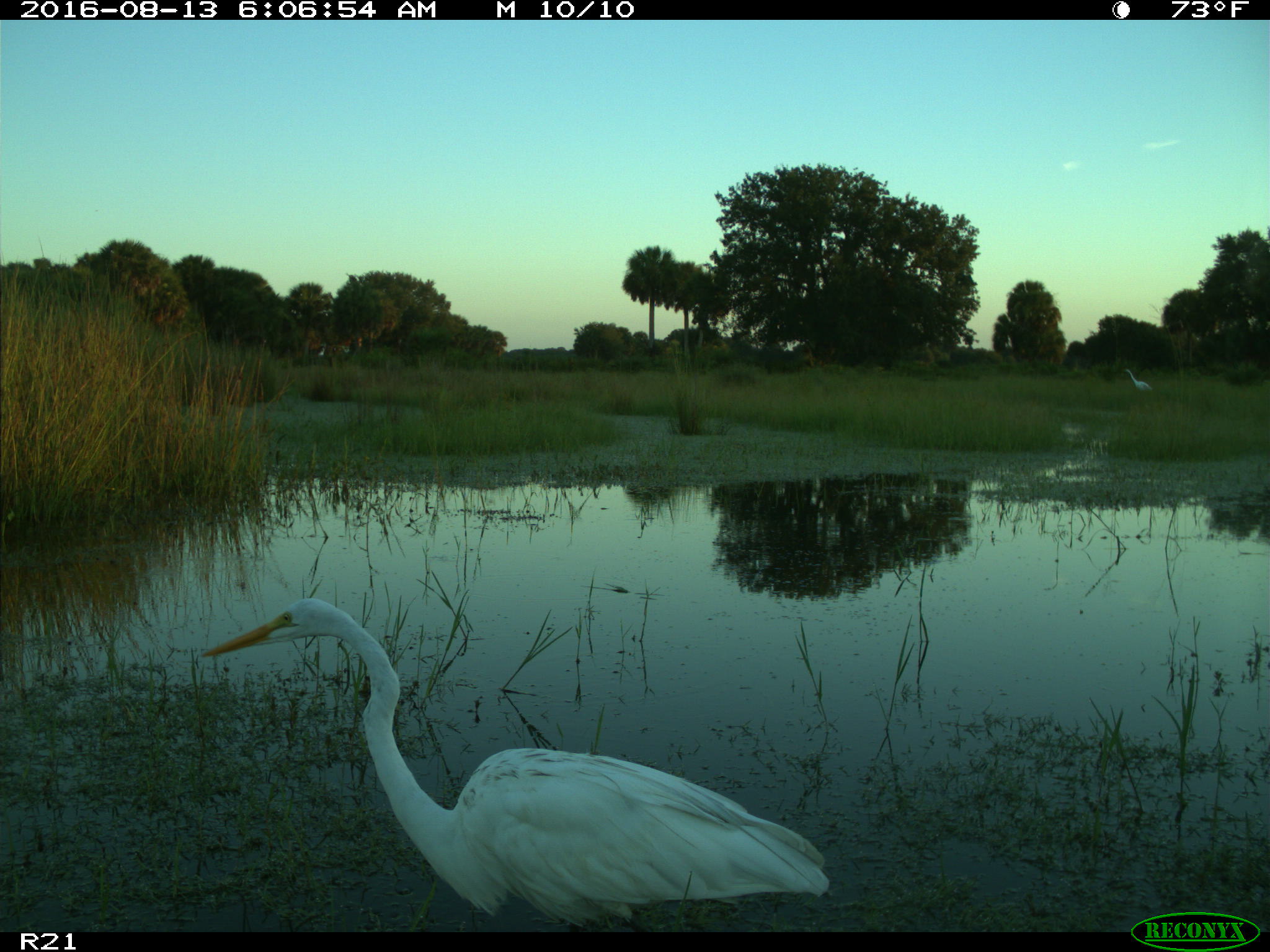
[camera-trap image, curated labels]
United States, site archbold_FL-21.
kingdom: Animalia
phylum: Chordata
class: Aves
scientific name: Aves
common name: birds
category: unidentified bird